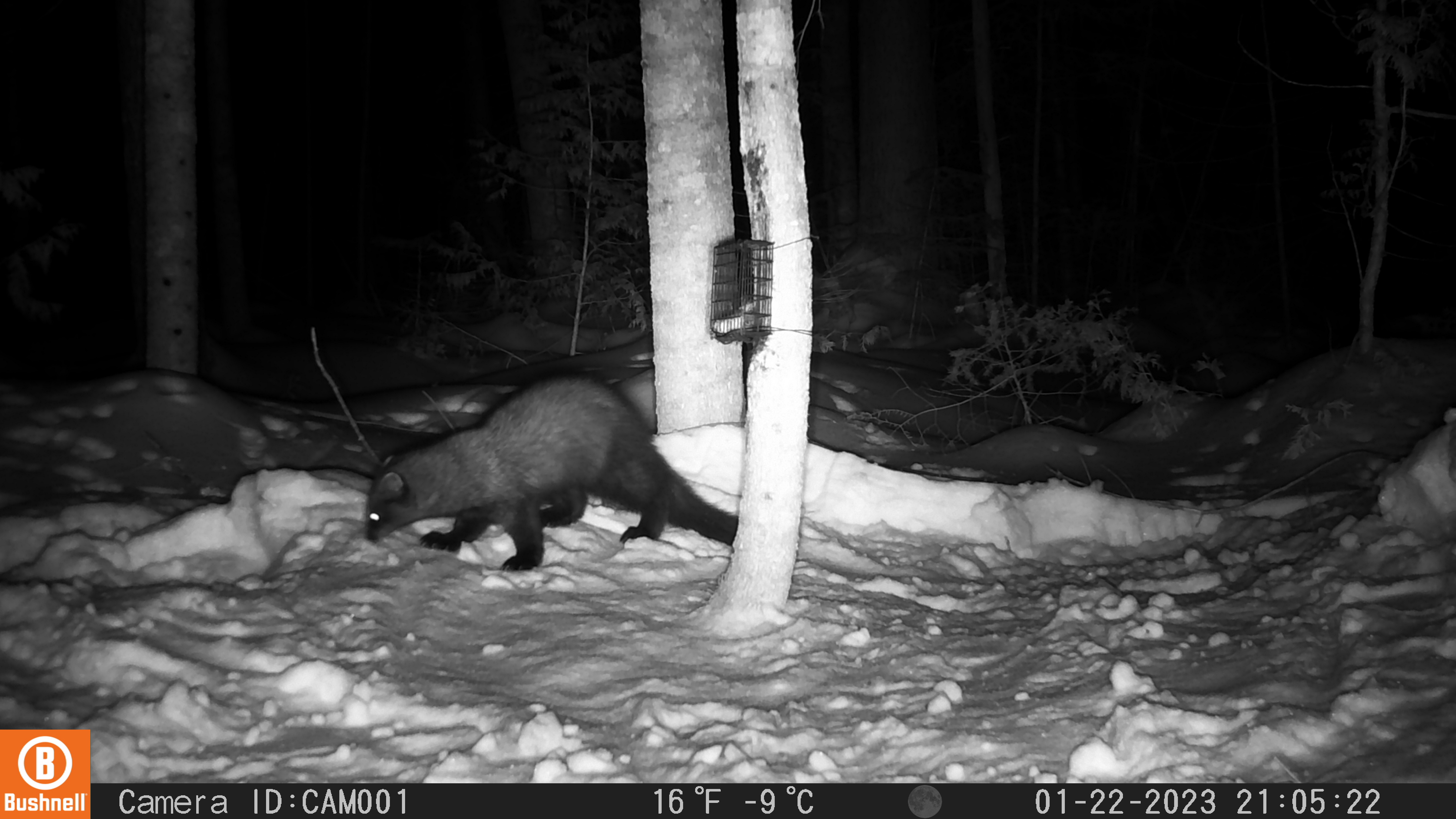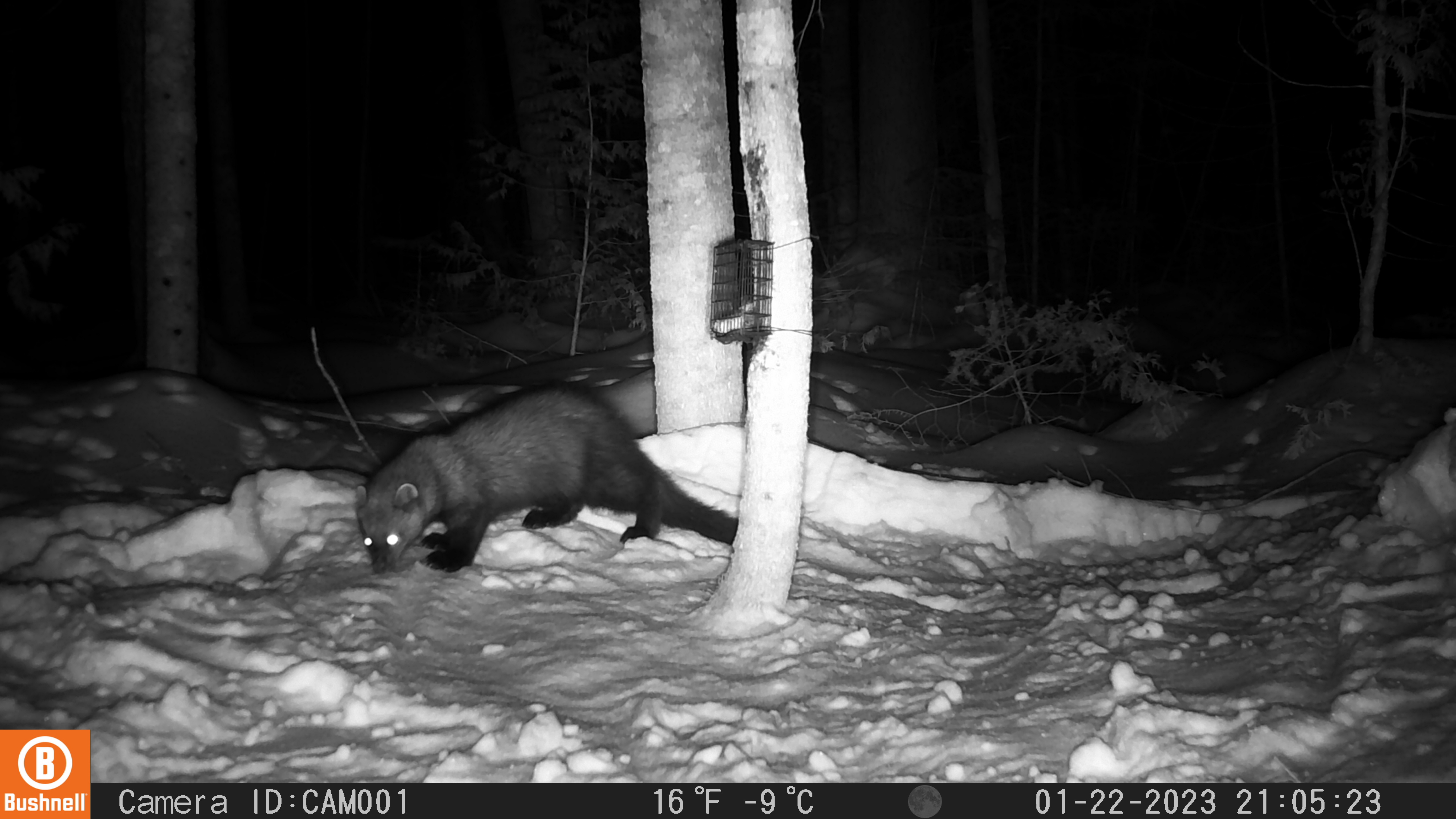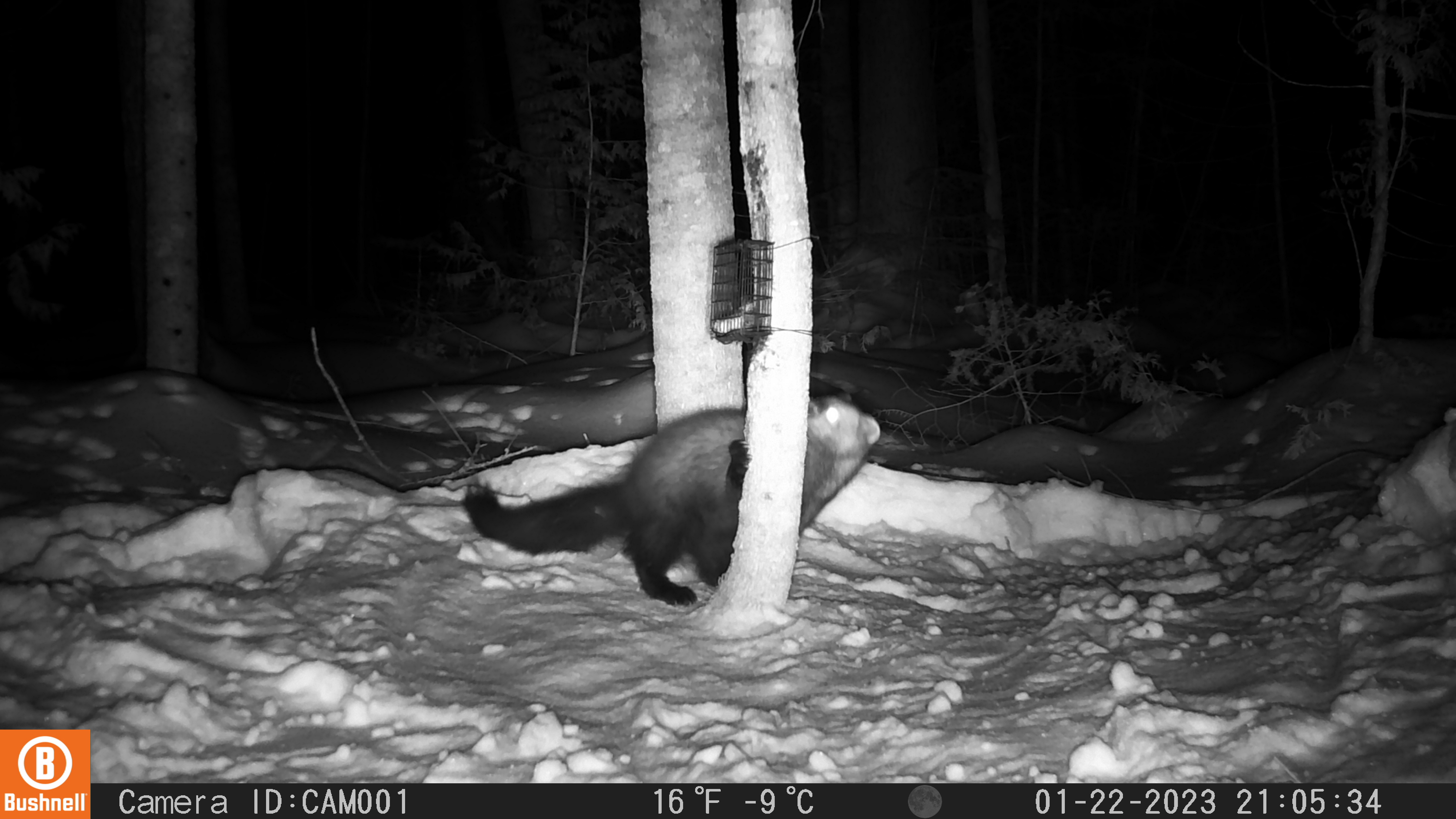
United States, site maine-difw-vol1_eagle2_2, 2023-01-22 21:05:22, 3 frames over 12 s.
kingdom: Animalia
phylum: Chordata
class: Mammalia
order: Carnivora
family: Mustelidae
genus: Pekania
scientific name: Pekania pennanti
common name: fisher